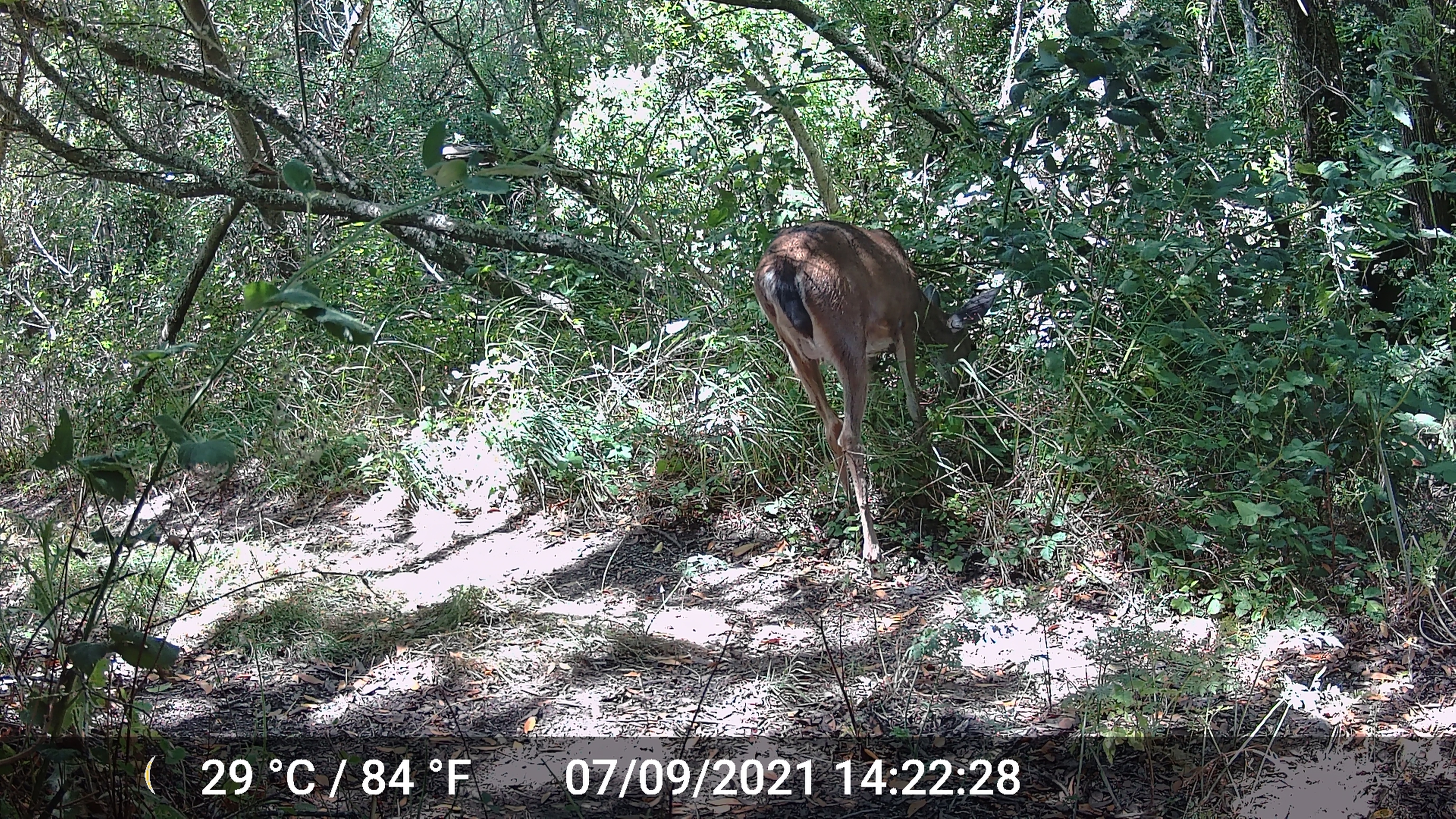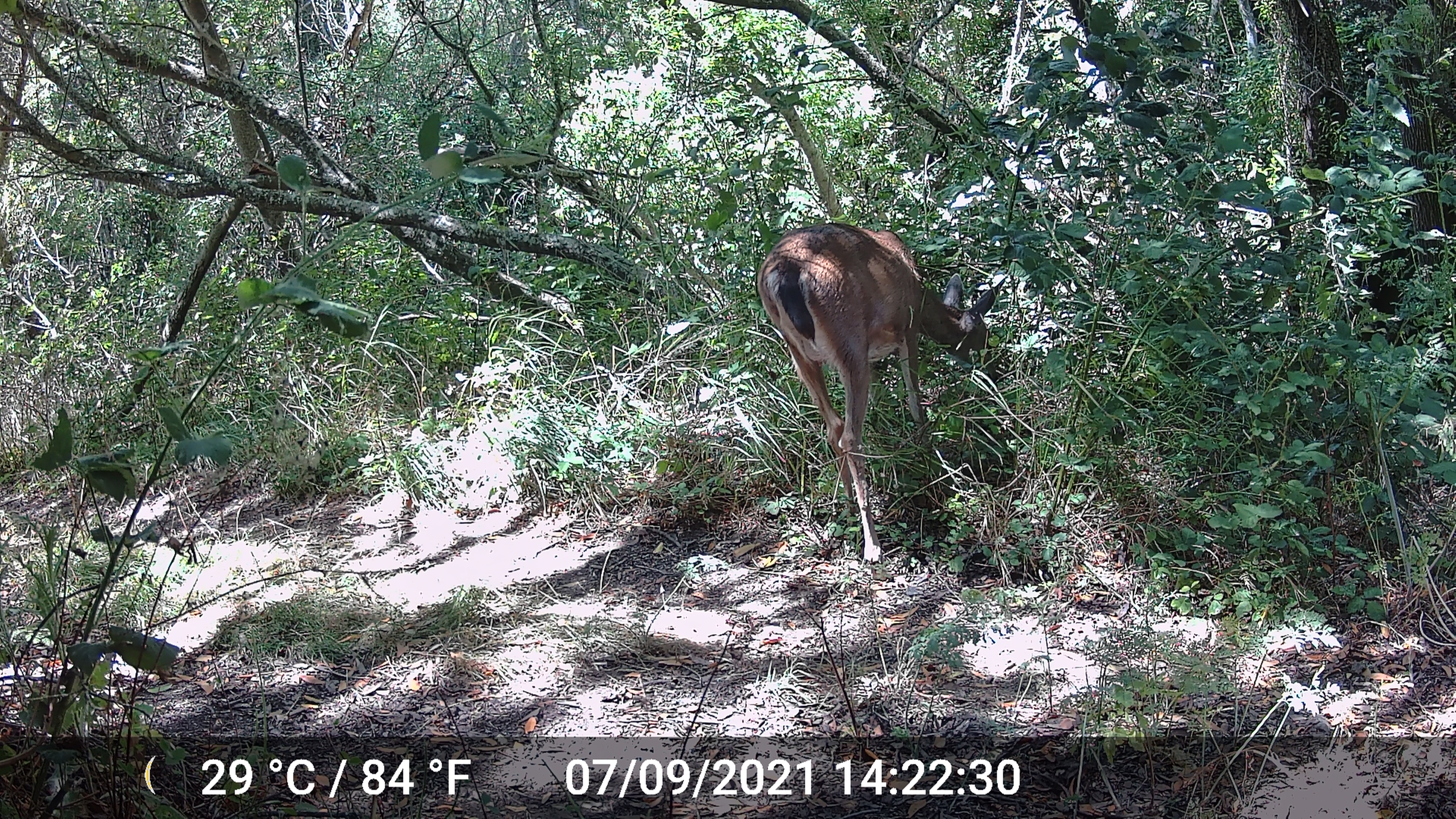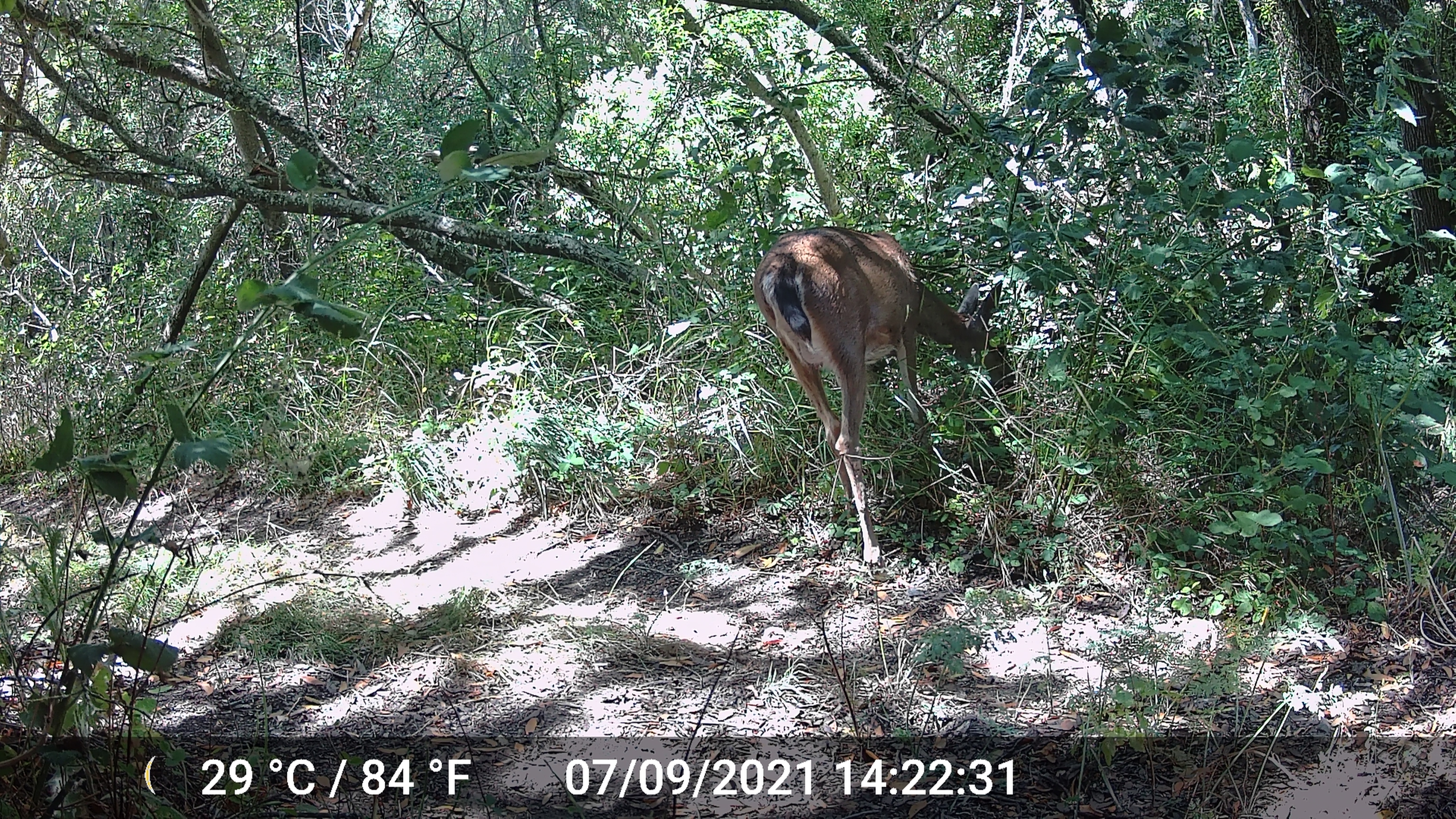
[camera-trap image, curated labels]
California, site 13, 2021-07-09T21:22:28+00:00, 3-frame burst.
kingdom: Animalia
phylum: Chordata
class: Mammalia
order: Artiodactyla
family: Cervidae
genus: Odocoileus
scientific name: Odocoileus hemionus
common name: mule deer